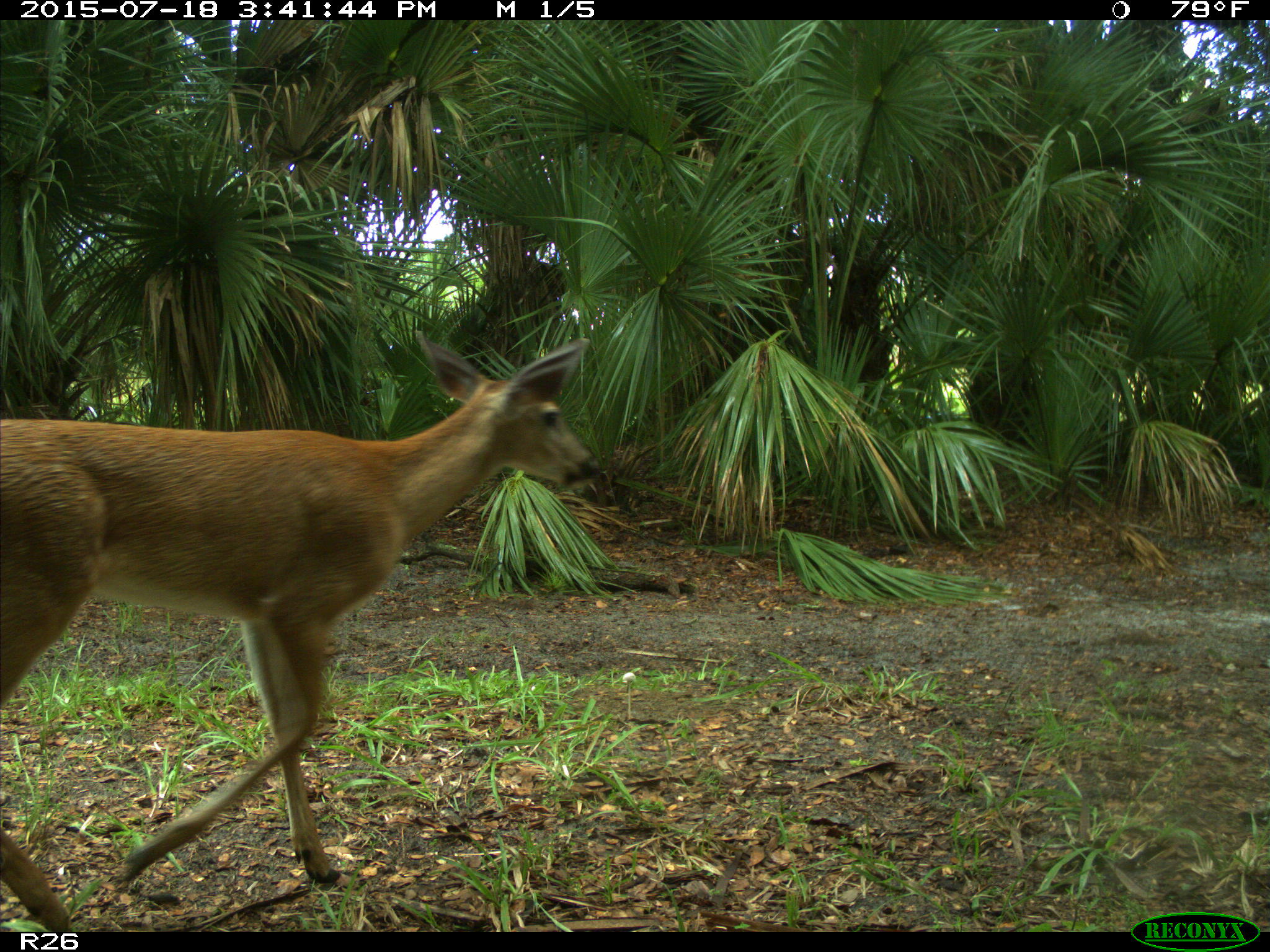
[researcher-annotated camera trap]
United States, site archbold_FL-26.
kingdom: Animalia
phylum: Chordata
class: Mammalia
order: Artiodactyla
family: Cervidae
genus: Odocoileus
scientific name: Odocoileus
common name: deer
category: unidentified deer